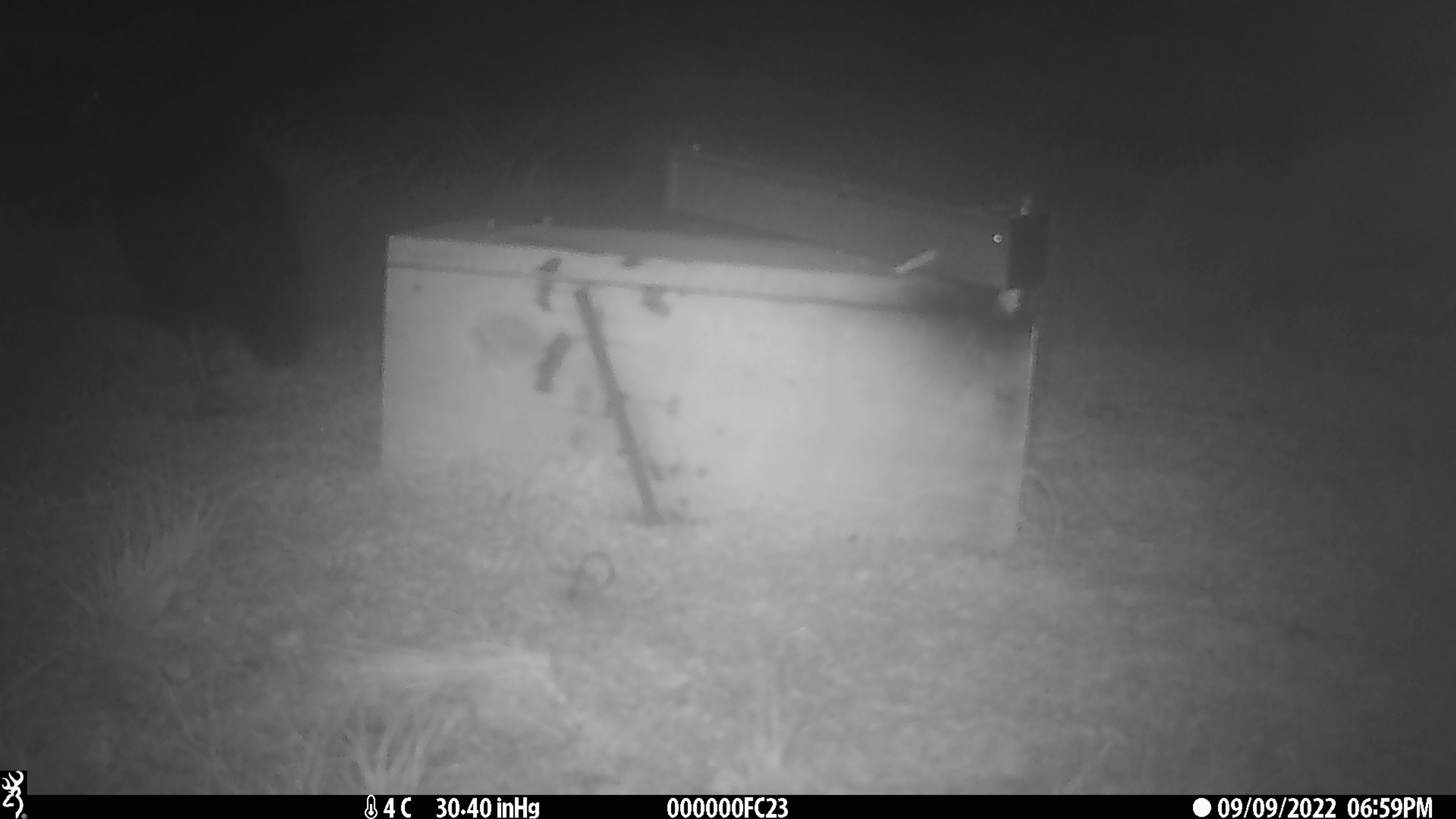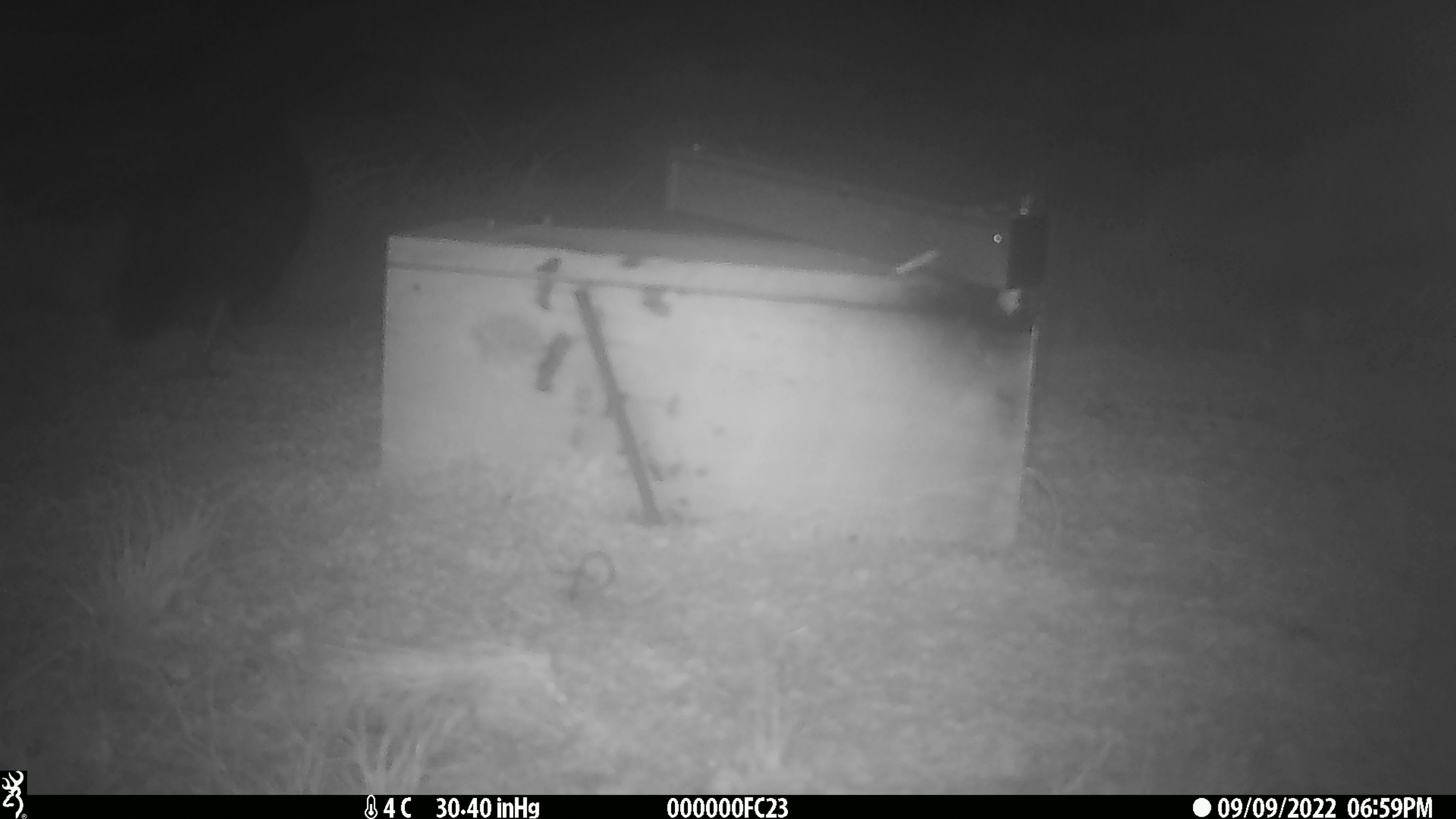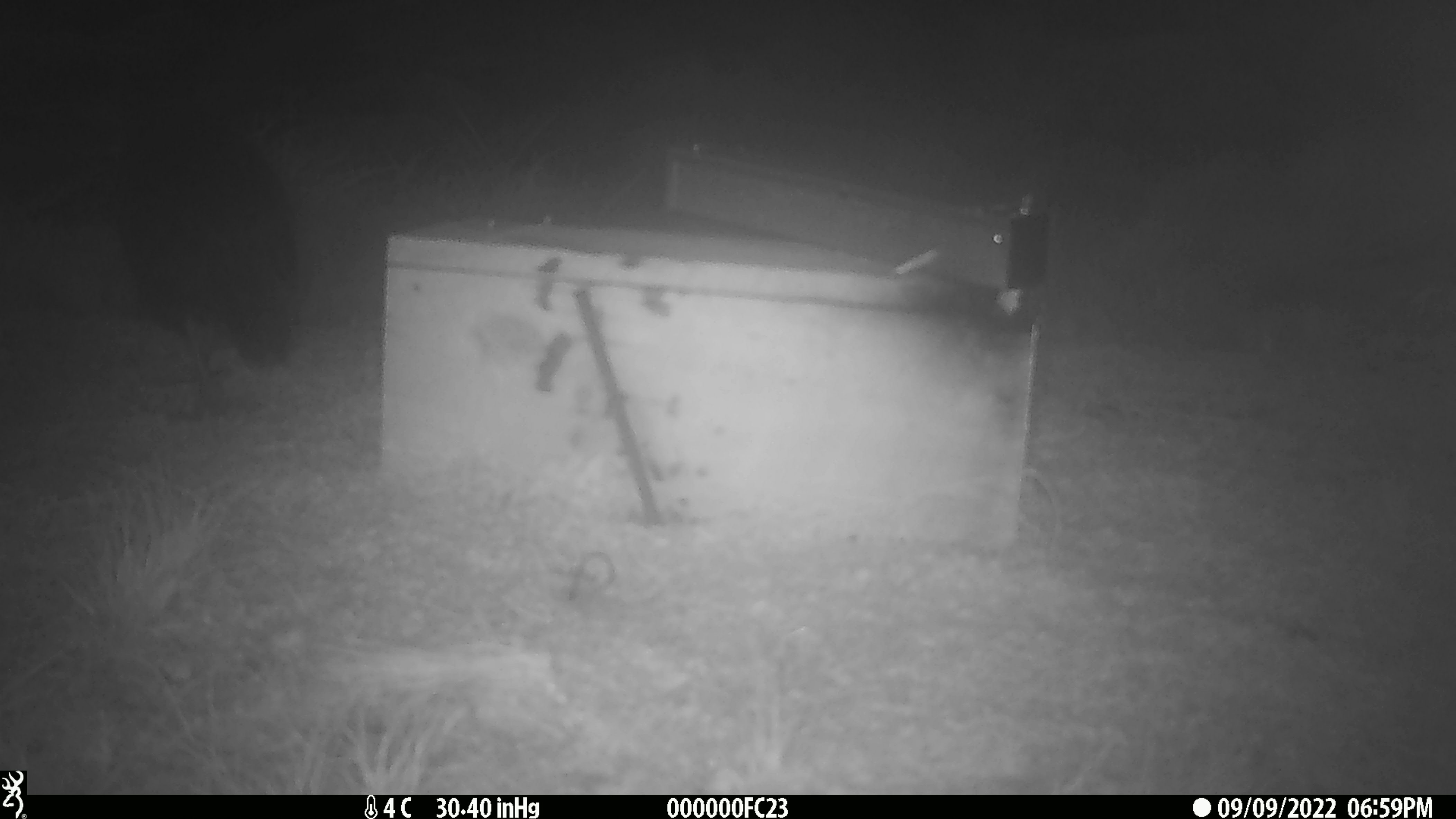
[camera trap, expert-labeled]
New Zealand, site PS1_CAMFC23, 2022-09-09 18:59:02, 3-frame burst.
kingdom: Animalia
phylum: Chordata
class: Aves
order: Gruiformes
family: Rallidae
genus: Gallirallus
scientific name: Gallirallus australis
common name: weka